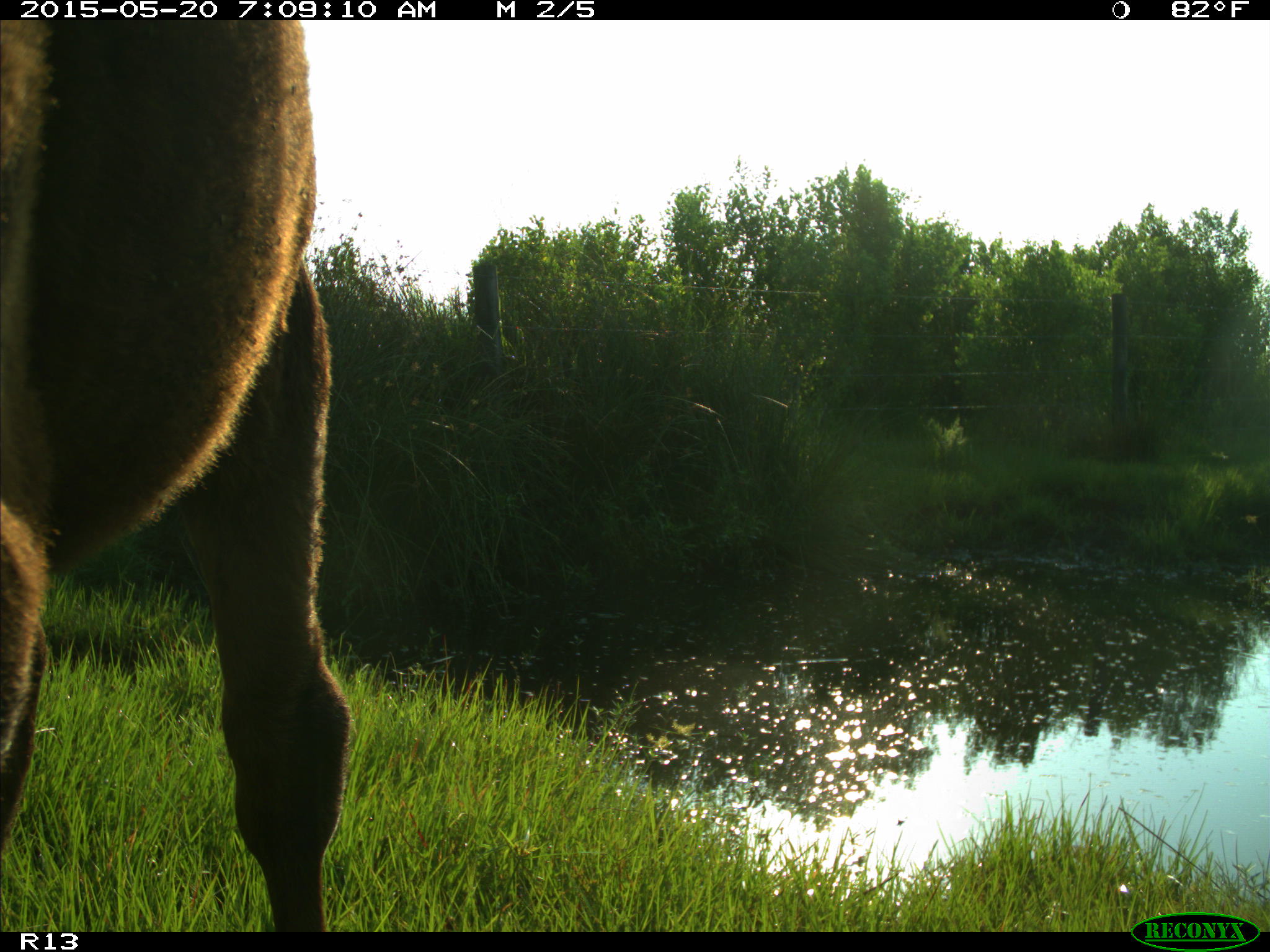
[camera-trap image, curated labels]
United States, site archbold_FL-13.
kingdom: Animalia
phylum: Chordata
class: Mammalia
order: Artiodactyla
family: Bovidae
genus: Bos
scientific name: Bos taurus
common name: domestic cow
Bos taurus (domestic cow).